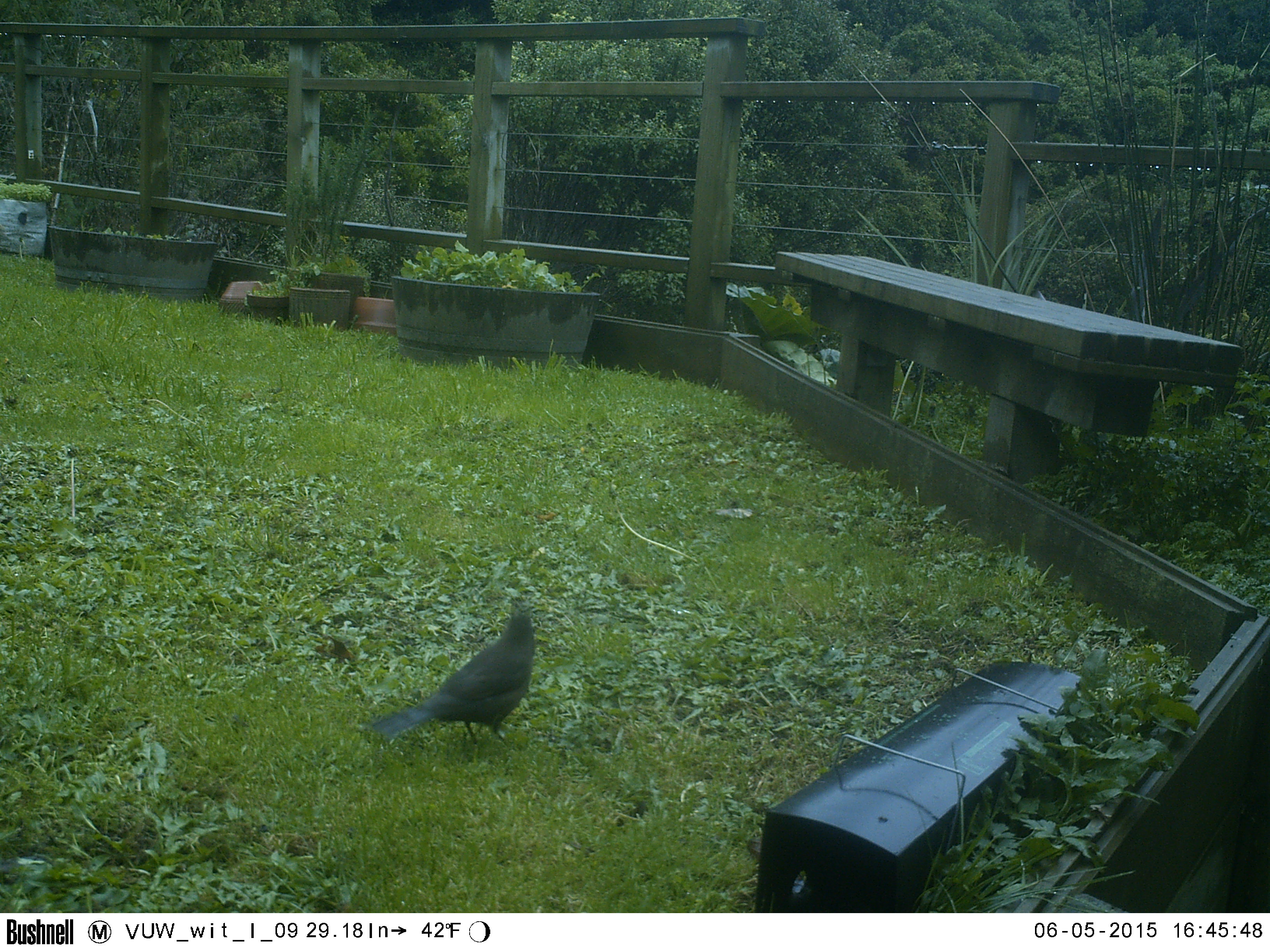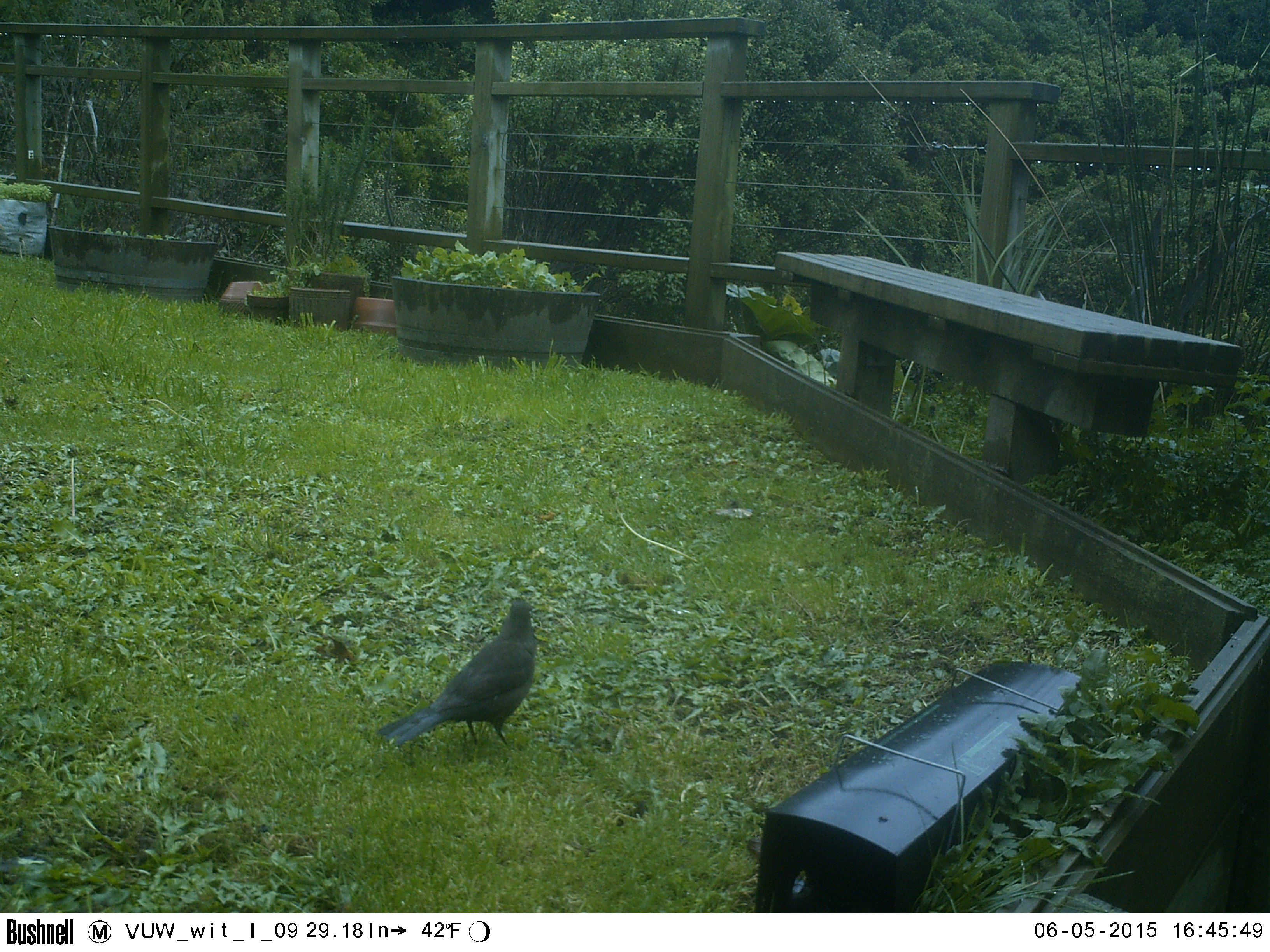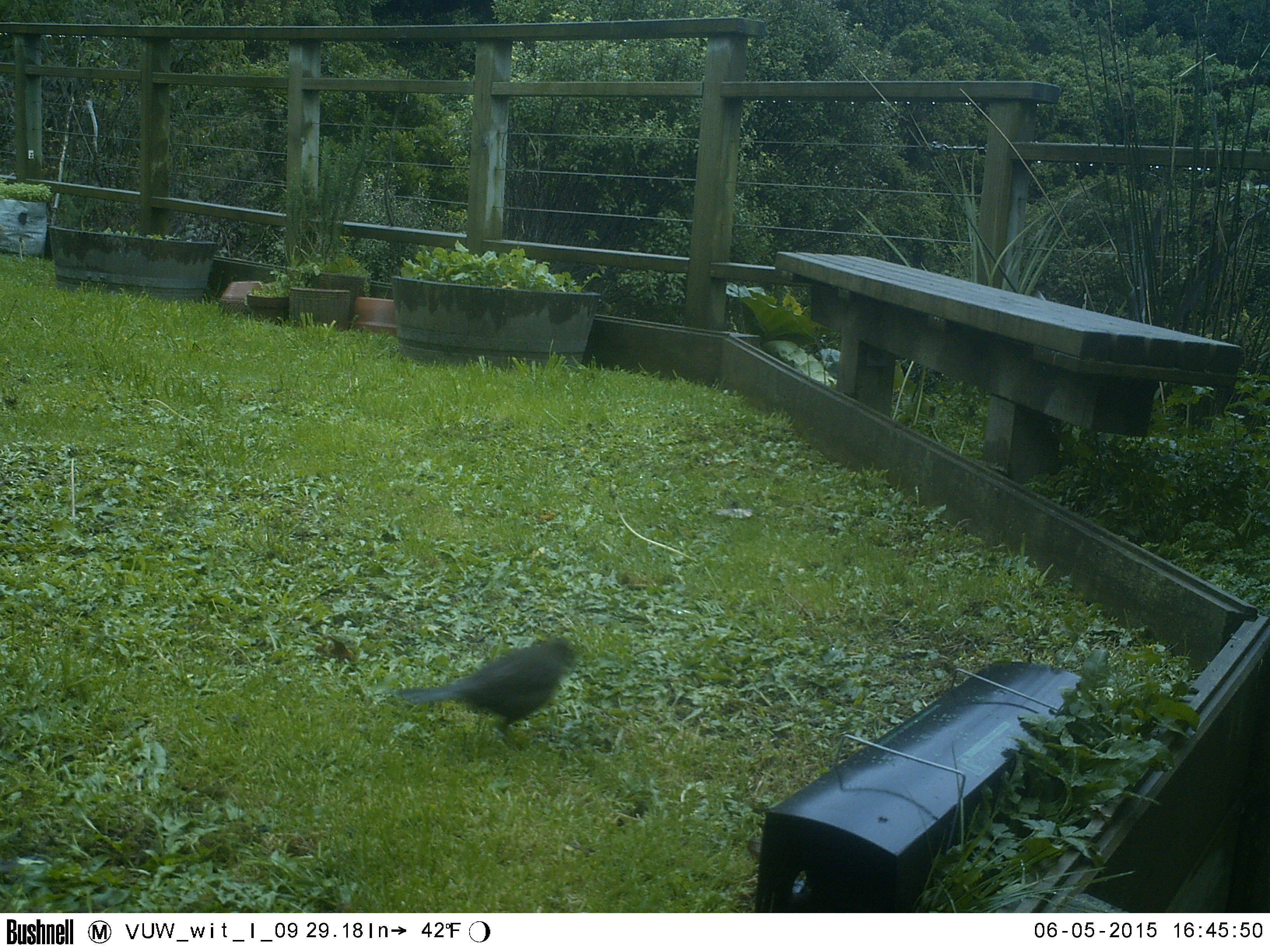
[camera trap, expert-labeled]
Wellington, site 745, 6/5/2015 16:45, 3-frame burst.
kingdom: Animalia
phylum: Chordata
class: Aves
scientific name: Aves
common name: bird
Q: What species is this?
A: Bird (Aves).